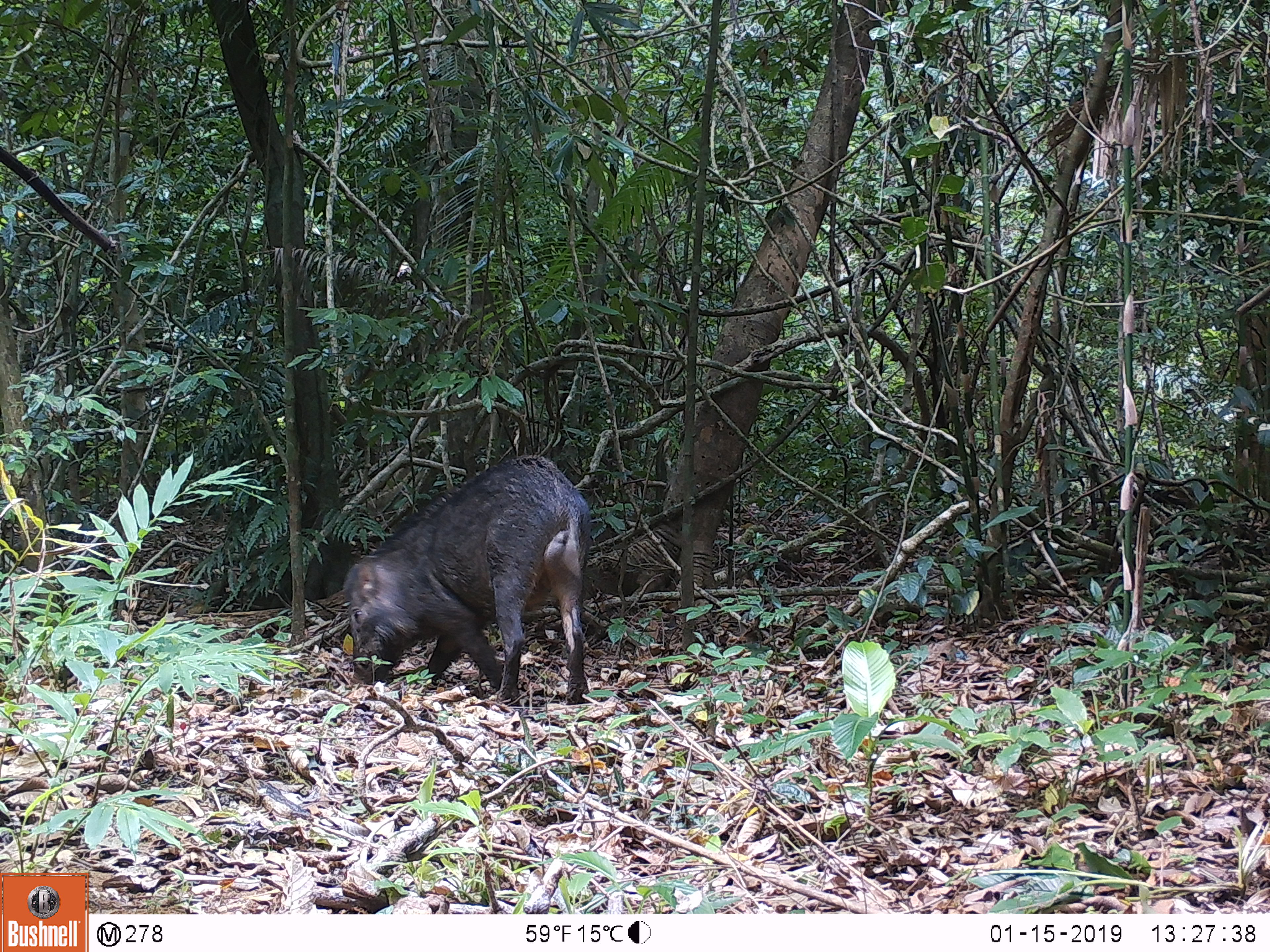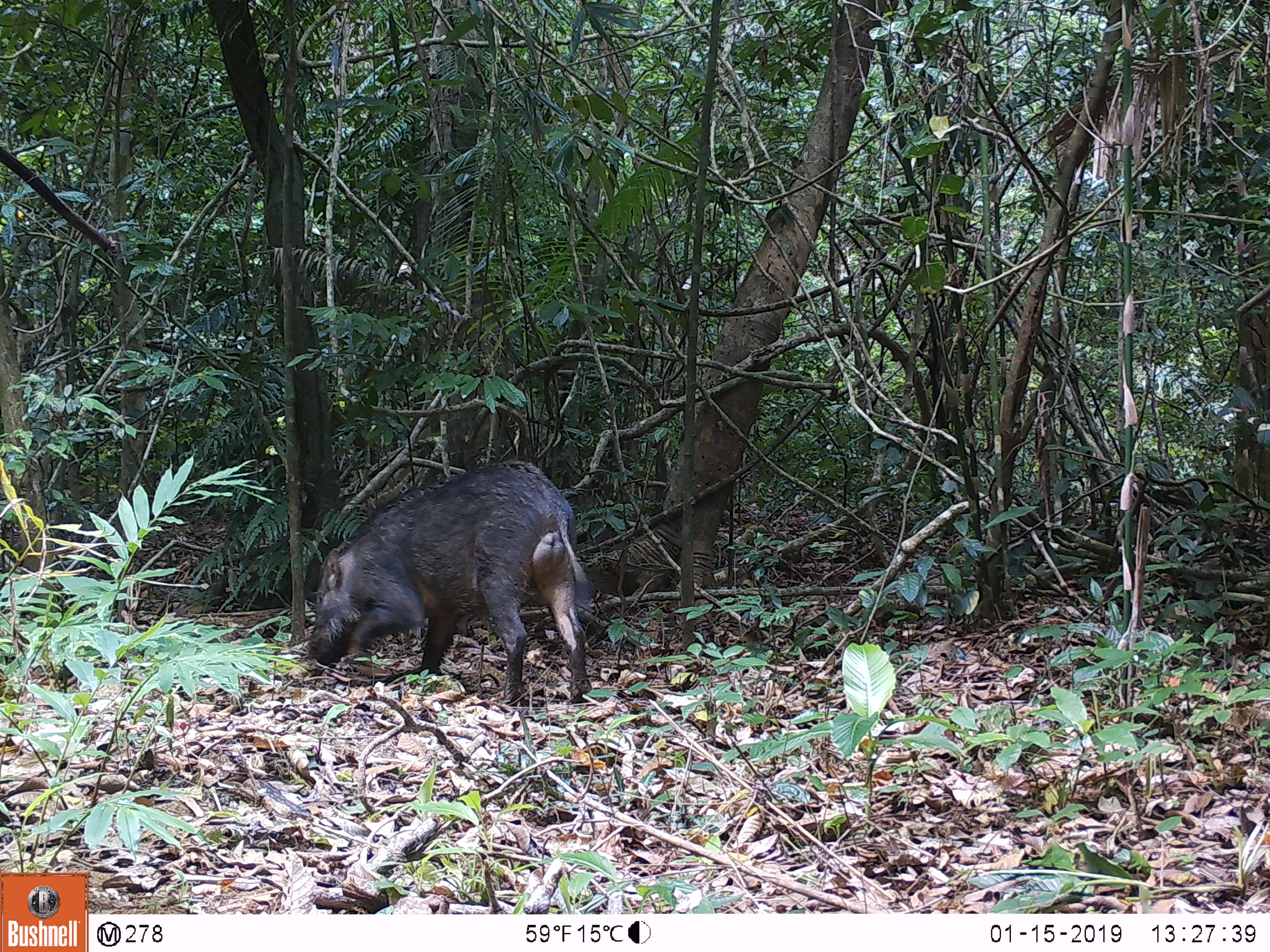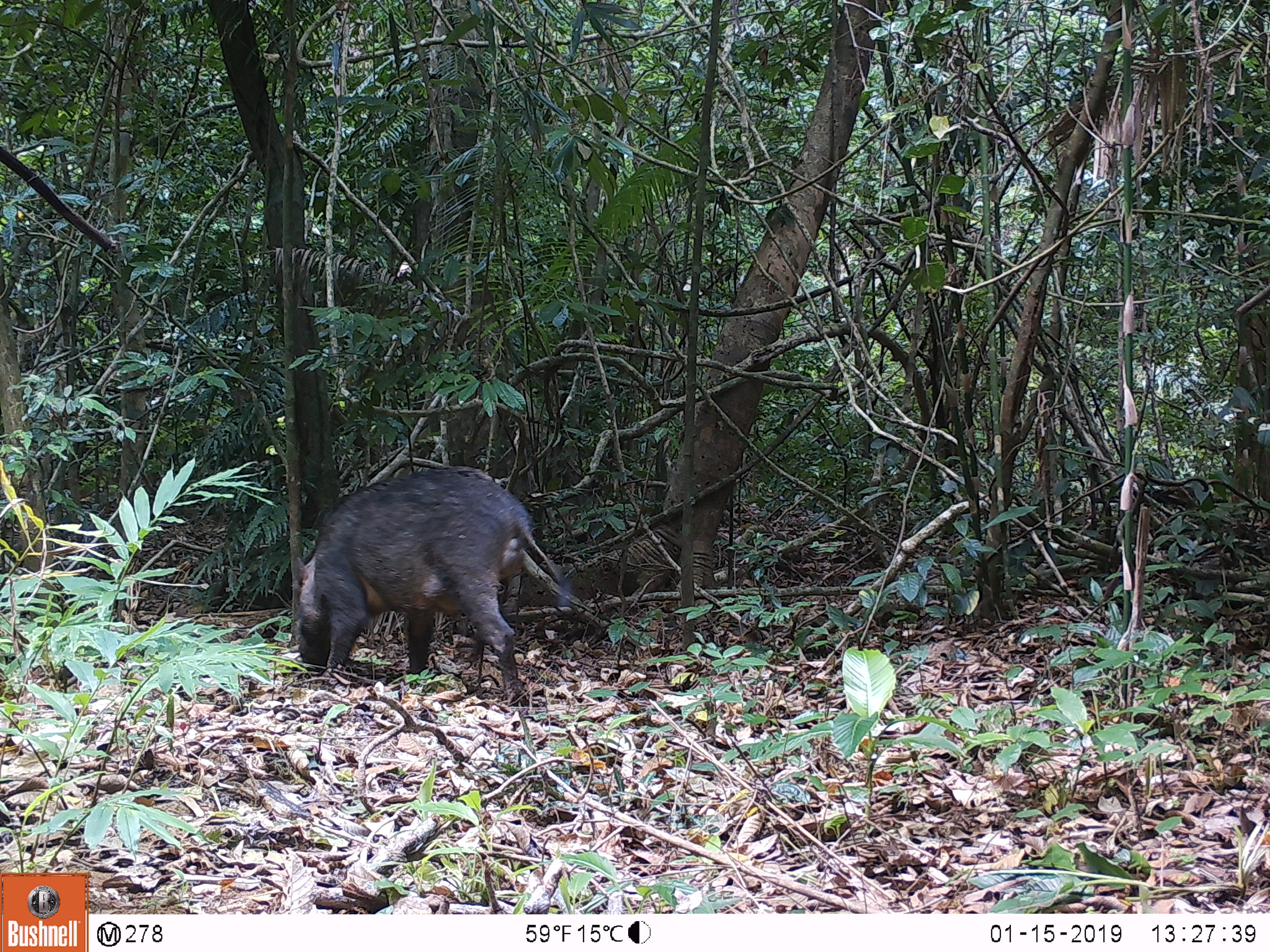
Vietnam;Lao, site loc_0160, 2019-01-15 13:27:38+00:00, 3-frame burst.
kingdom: Animalia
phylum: Chordata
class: Mammalia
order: Artiodactyla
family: Suidae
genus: Sus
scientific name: Sus scrofa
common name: eurasian wild pig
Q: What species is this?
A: Eurasian wild pig (Sus scrofa).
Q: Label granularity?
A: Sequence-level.